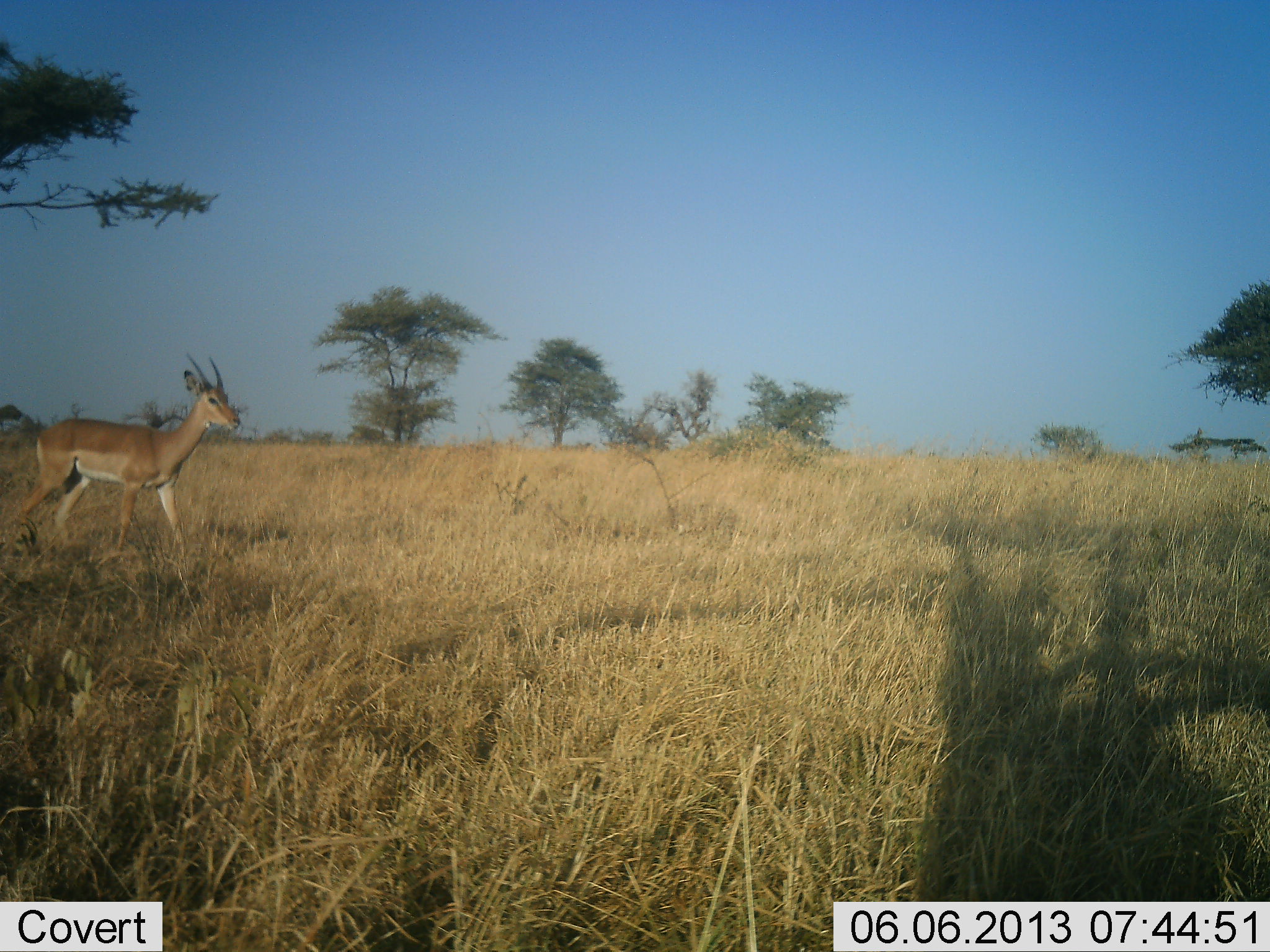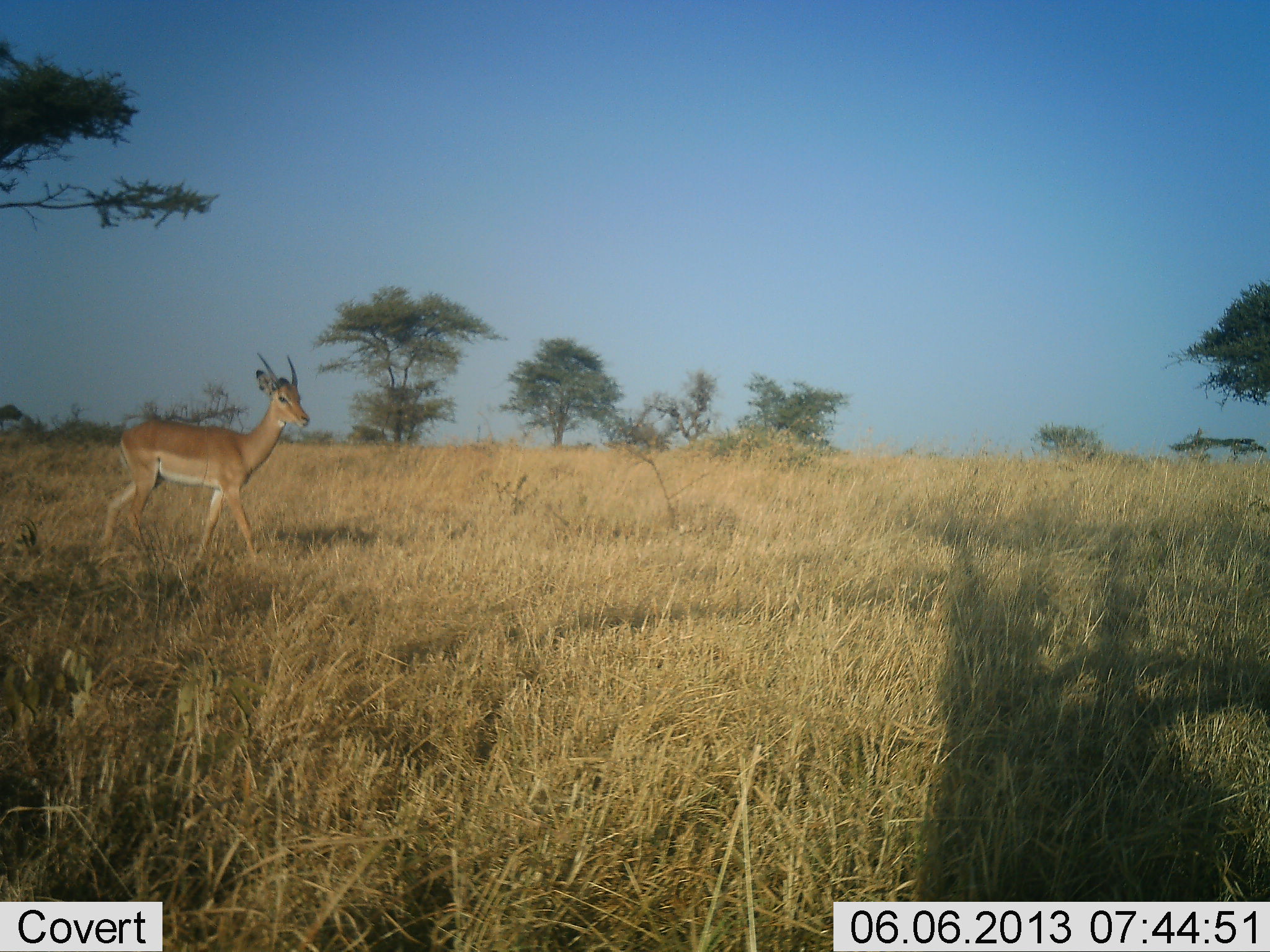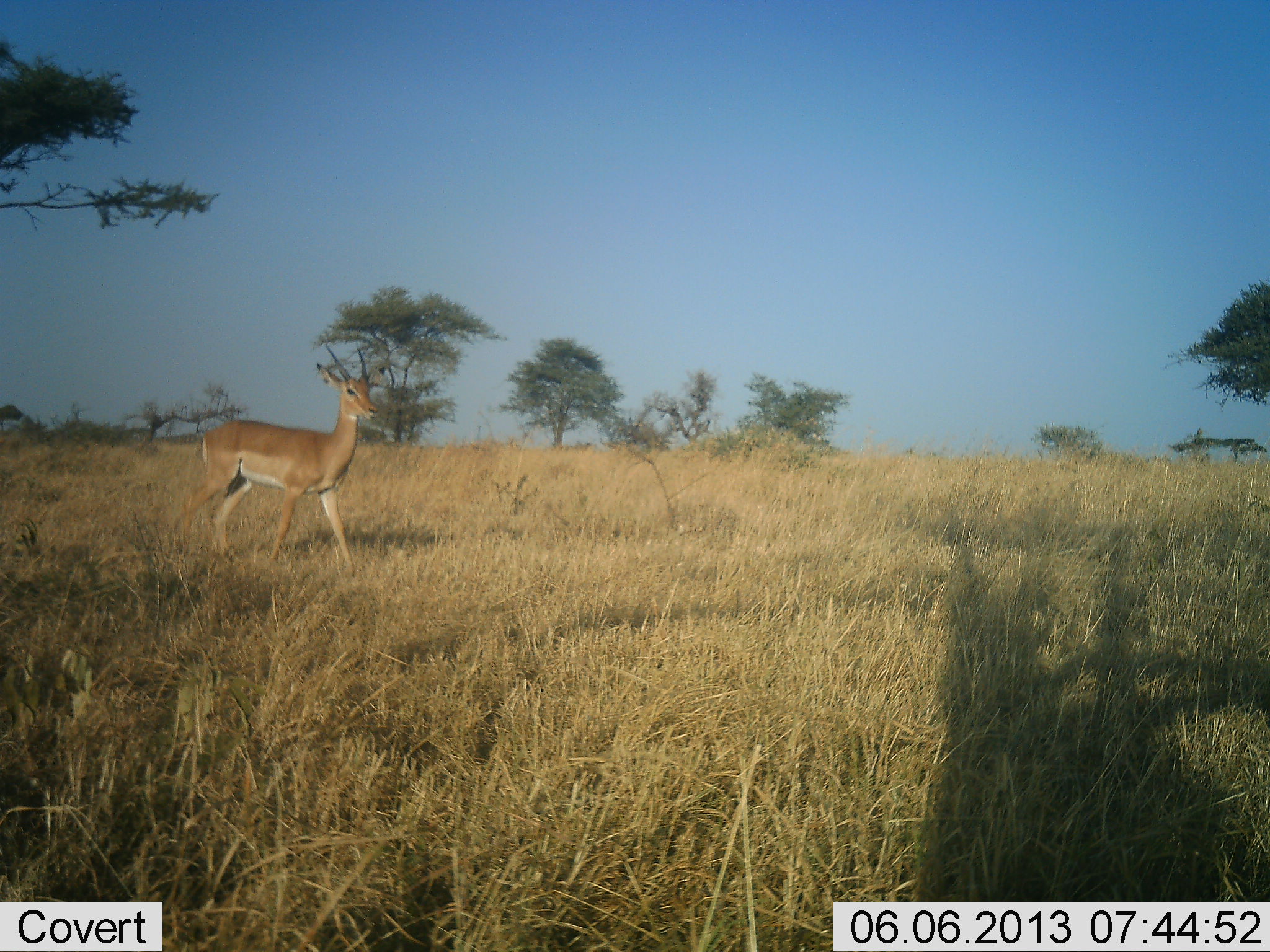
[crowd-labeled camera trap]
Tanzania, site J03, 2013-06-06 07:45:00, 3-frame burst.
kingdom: Animalia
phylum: Chordata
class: Mammalia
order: Artiodactyla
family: Bovidae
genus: Nanger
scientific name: Nanger granti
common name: grant's gazelle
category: gazellegrants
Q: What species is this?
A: Gazellegrants (grant's gazelle) (Nanger granti).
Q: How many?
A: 1.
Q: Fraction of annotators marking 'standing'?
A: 10%.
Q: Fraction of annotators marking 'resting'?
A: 0%.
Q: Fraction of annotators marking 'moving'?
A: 100%.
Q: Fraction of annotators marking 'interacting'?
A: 0%.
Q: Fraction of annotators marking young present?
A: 0%.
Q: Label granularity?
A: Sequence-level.